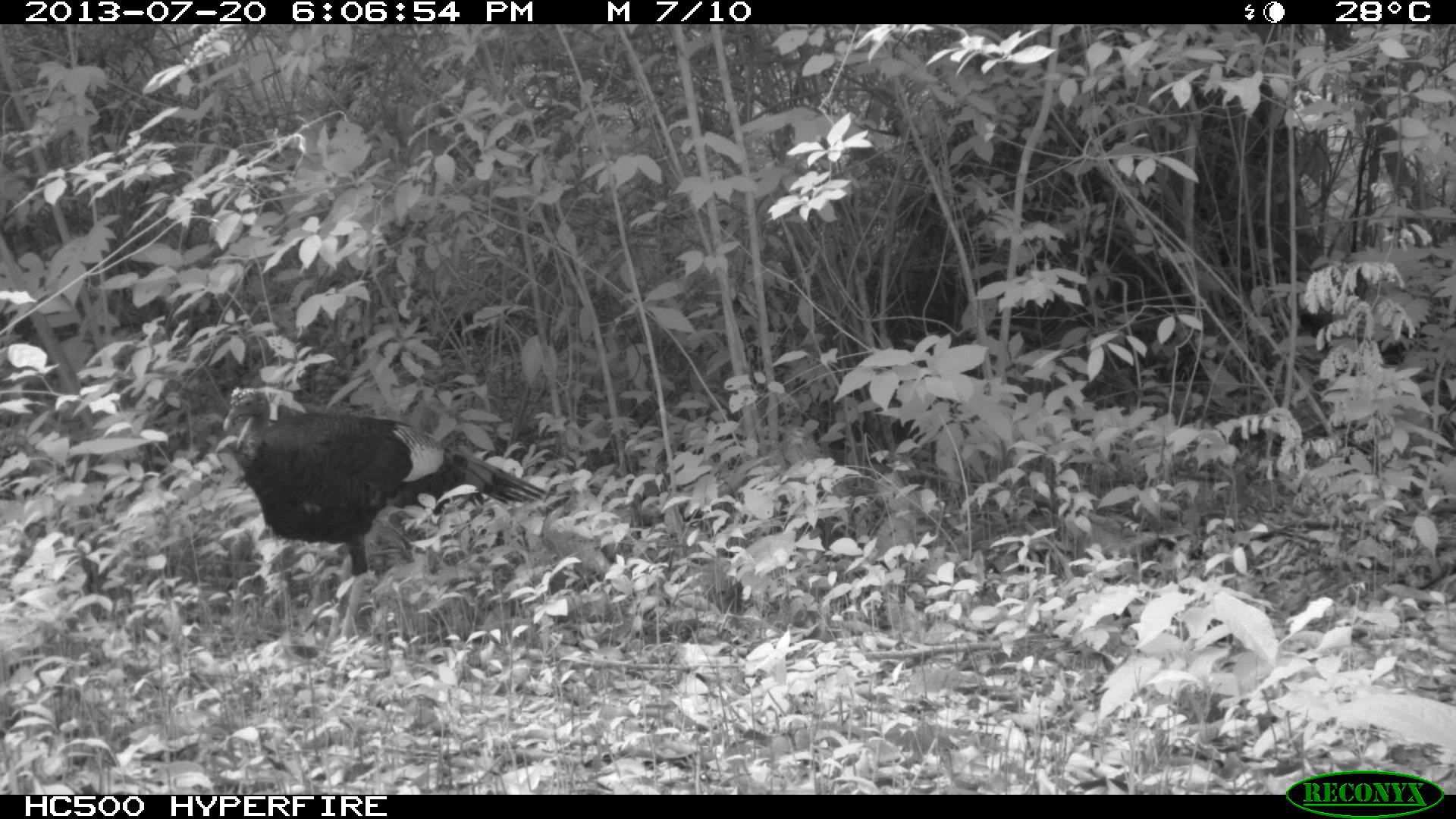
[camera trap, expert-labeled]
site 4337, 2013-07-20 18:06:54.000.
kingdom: Animalia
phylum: Chordata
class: Aves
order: Galliformes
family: Phasianidae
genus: Meleagris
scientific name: Meleagris ocellata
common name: ocellated turkey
Meleagris ocellata (ocellated turkey), count 1.